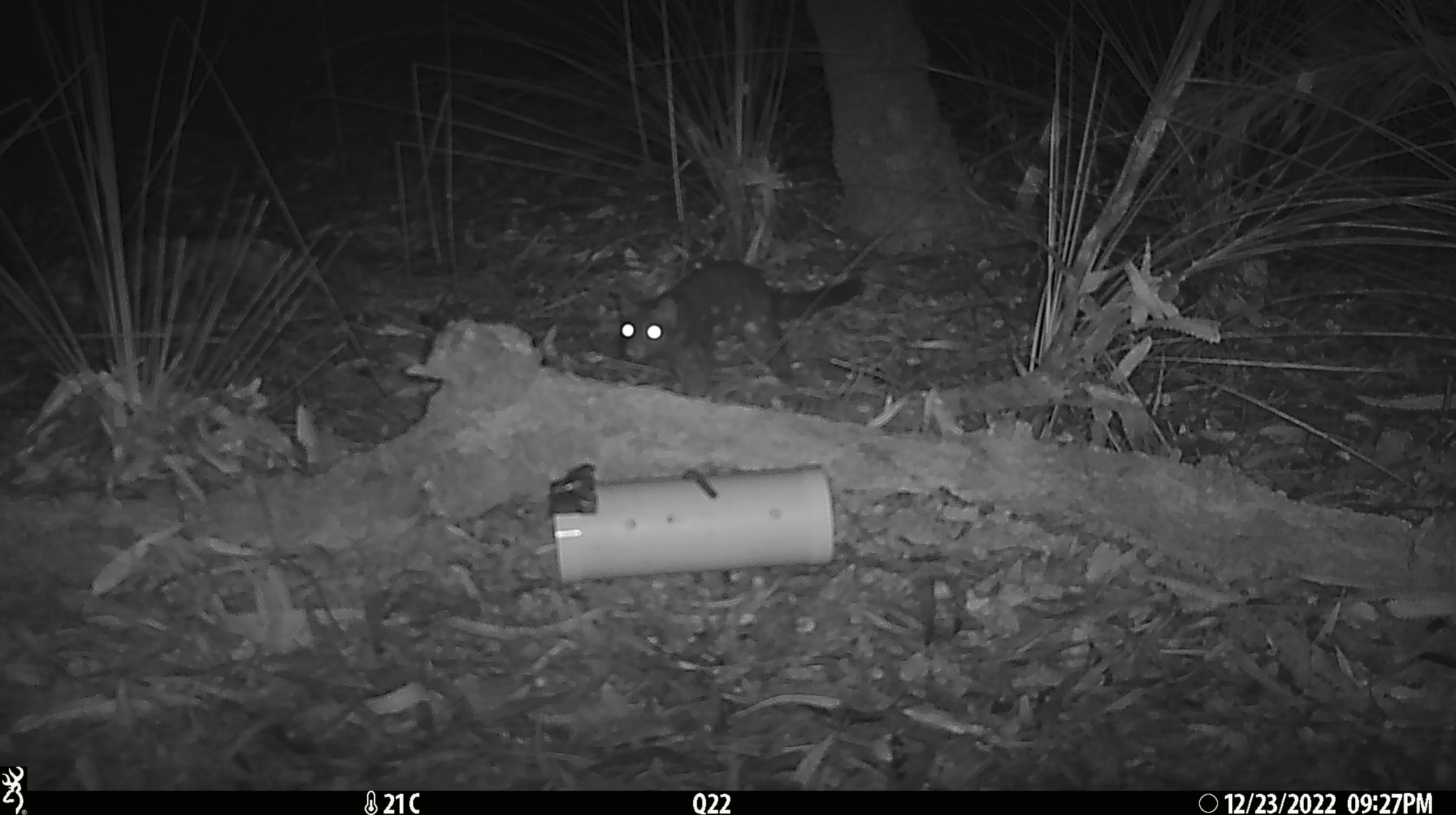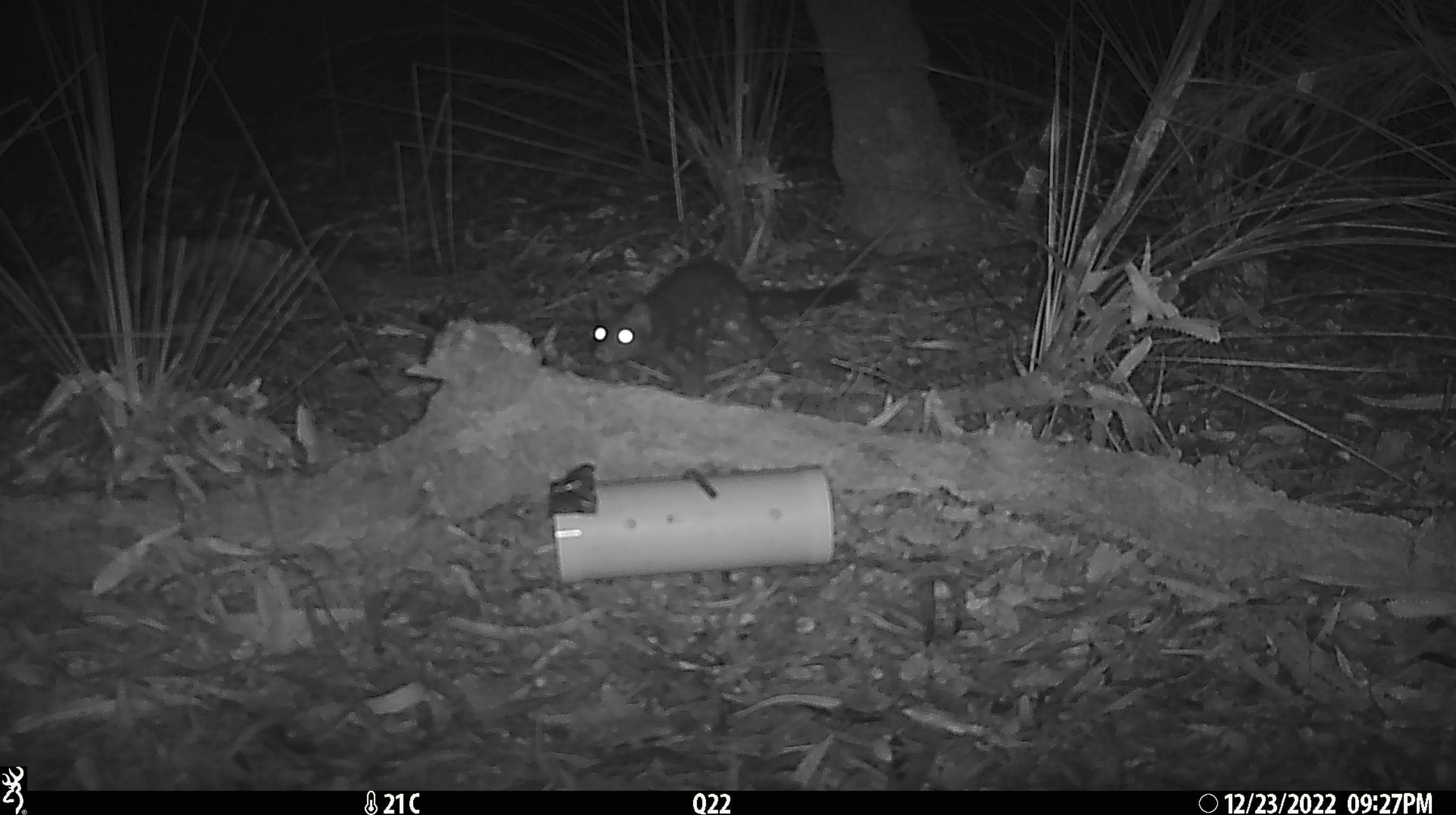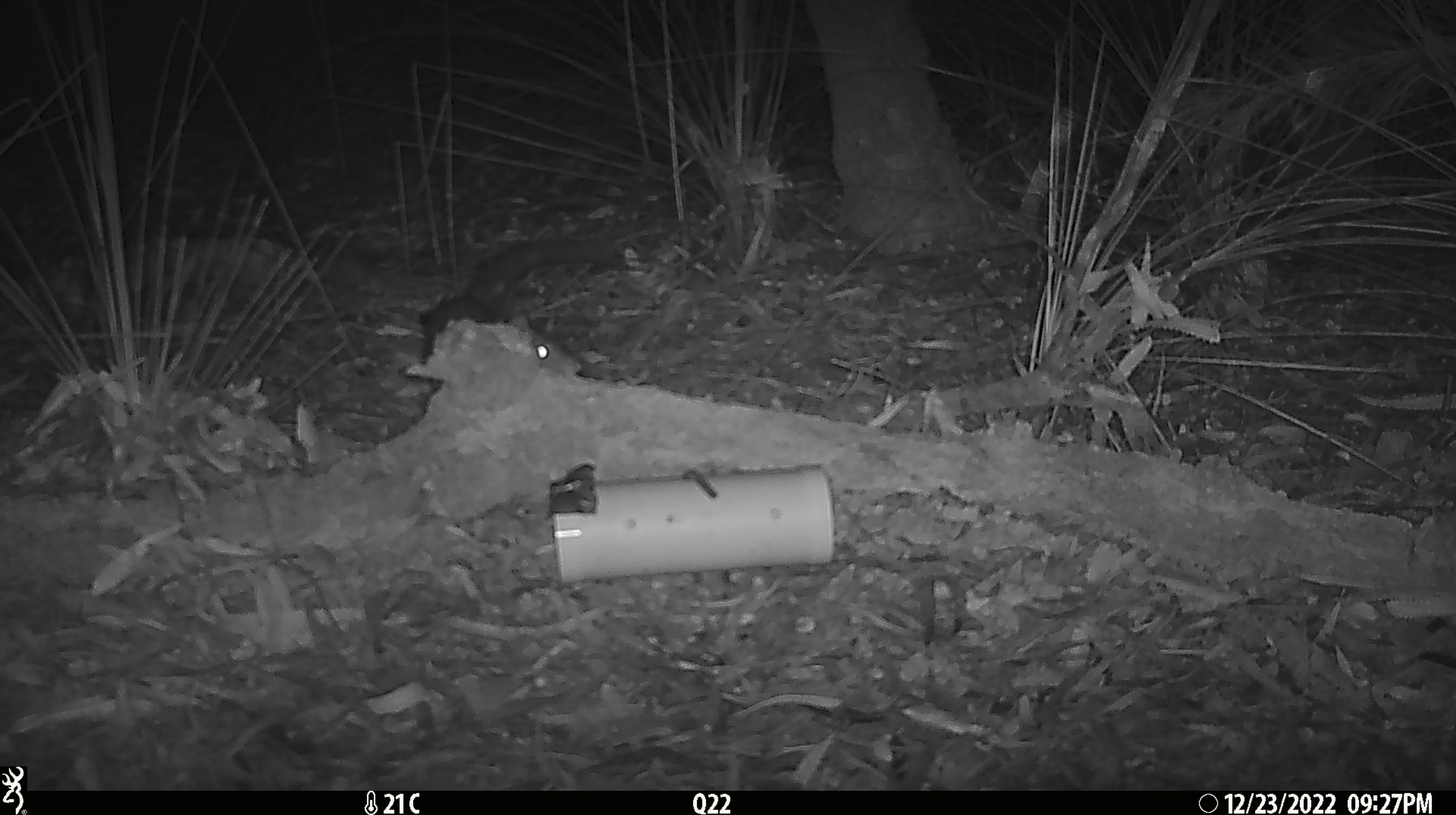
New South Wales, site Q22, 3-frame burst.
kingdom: Animalia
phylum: Chordata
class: Mammalia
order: Dasyuromorphia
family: Dasyuridae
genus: Dasyurus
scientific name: Dasyurus maculatus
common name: spotted-tailed quoll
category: quoll